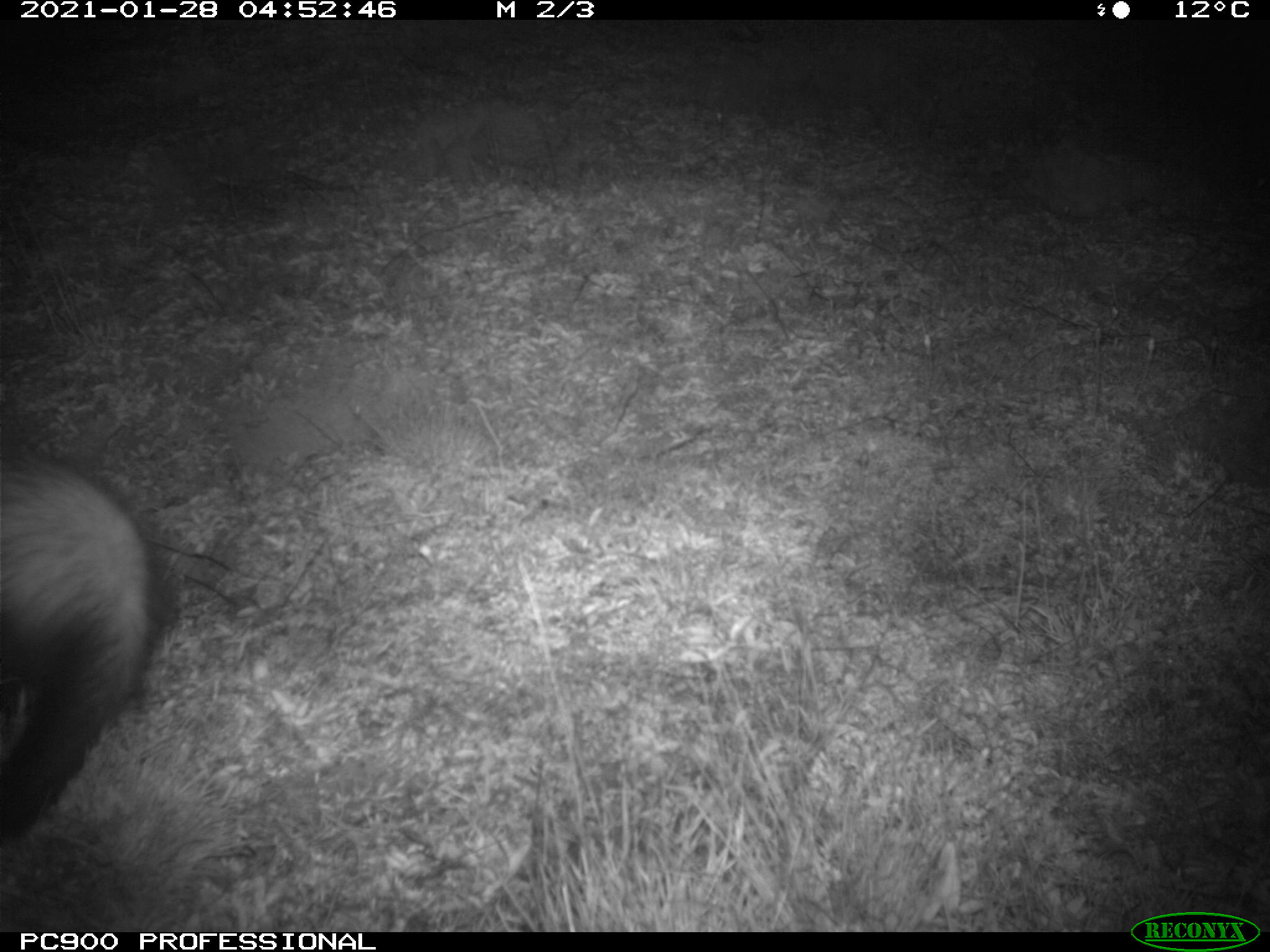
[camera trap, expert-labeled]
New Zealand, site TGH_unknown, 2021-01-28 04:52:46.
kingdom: Animalia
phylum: Chordata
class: Mammalia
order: Carnivora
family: Mustelidae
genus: Mustela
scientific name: Mustela furo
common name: ferret